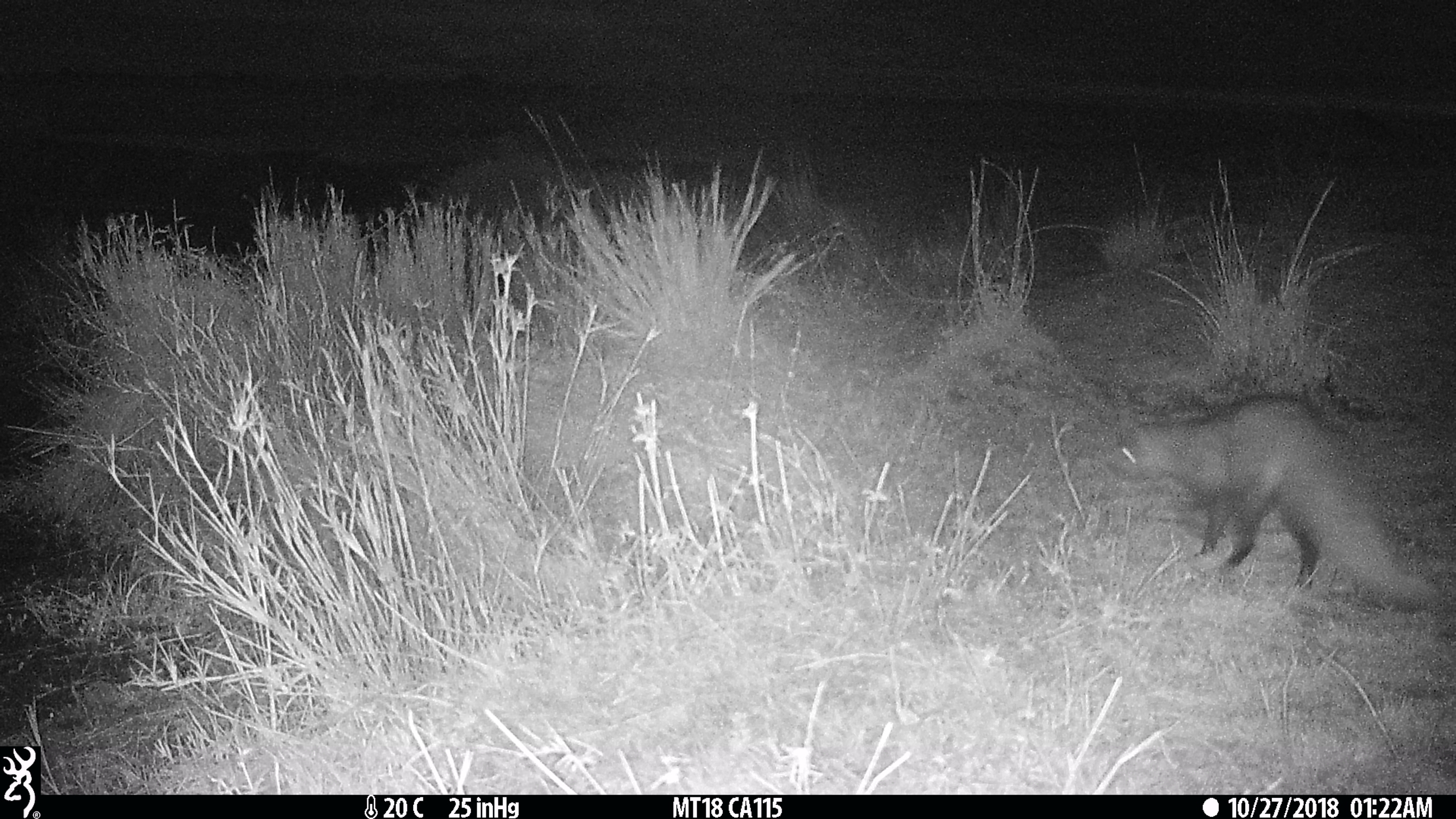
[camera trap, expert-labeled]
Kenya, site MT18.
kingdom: Animalia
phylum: Chordata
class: Mammalia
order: Carnivora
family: Herpestidae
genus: Ichneumia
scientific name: Ichneumia albicauda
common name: white-tailed mongoose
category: mongoose white tailed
Mongoose white tailed (white-tailed mongoose) (Ichneumia albicauda).